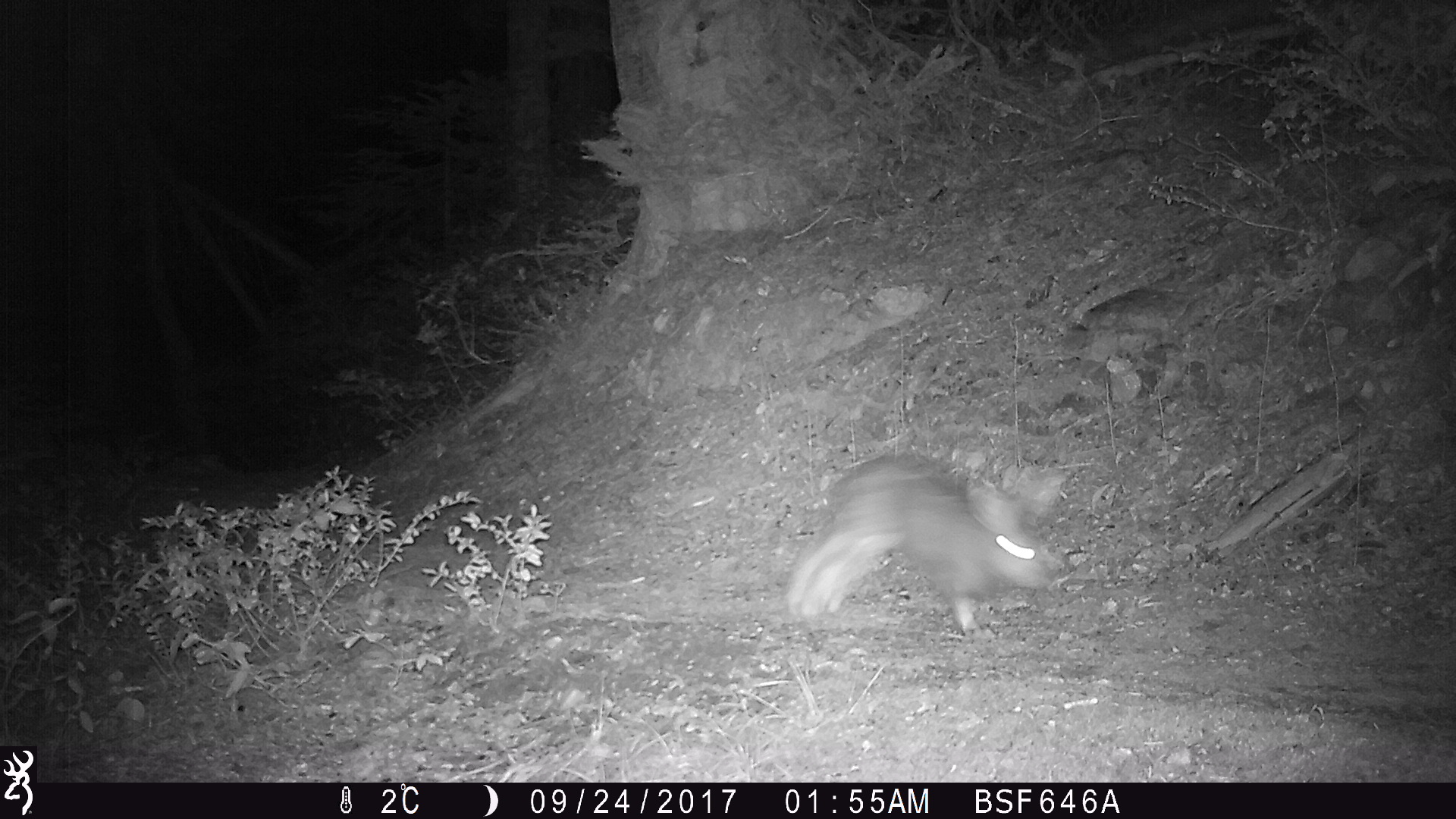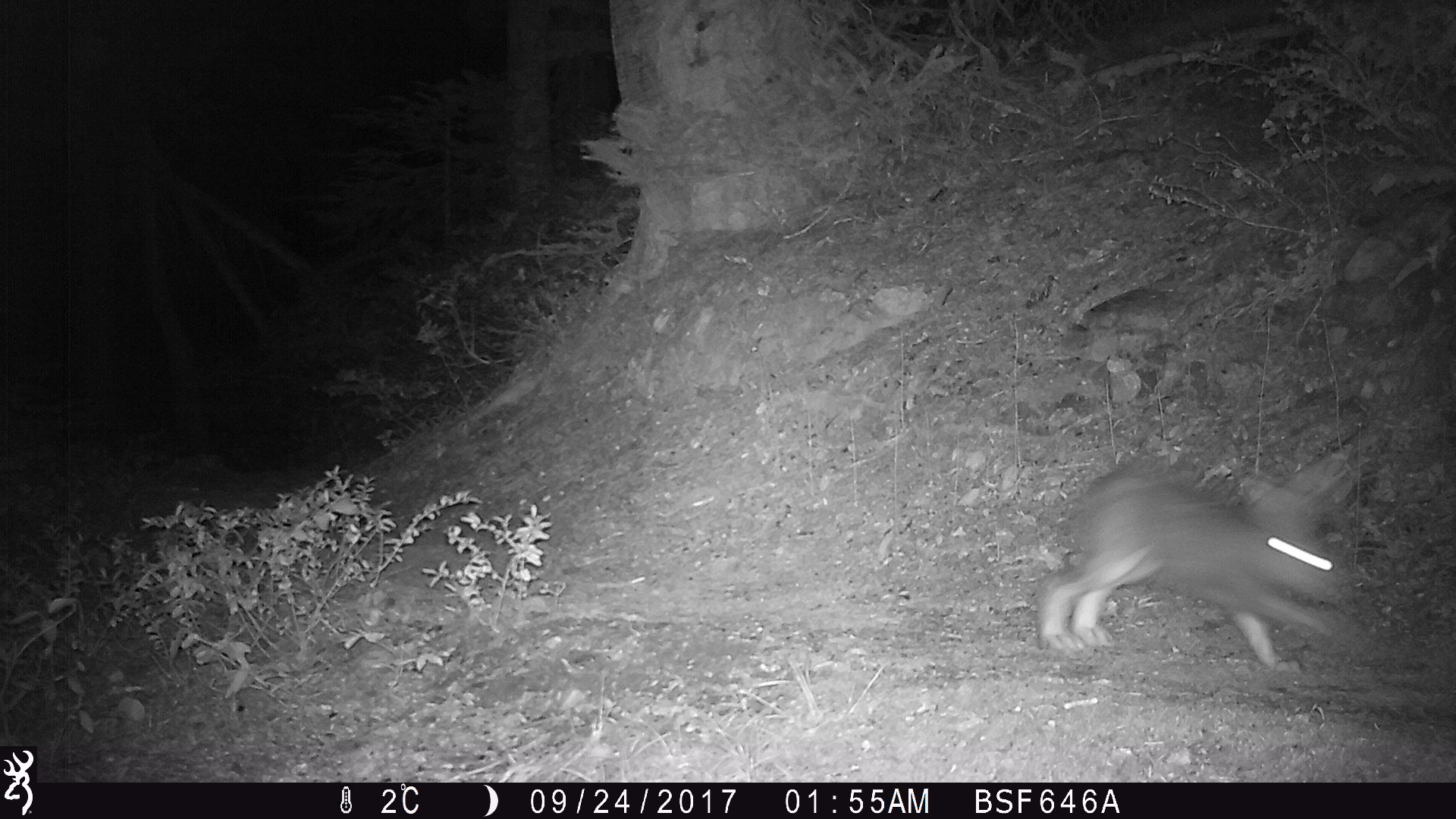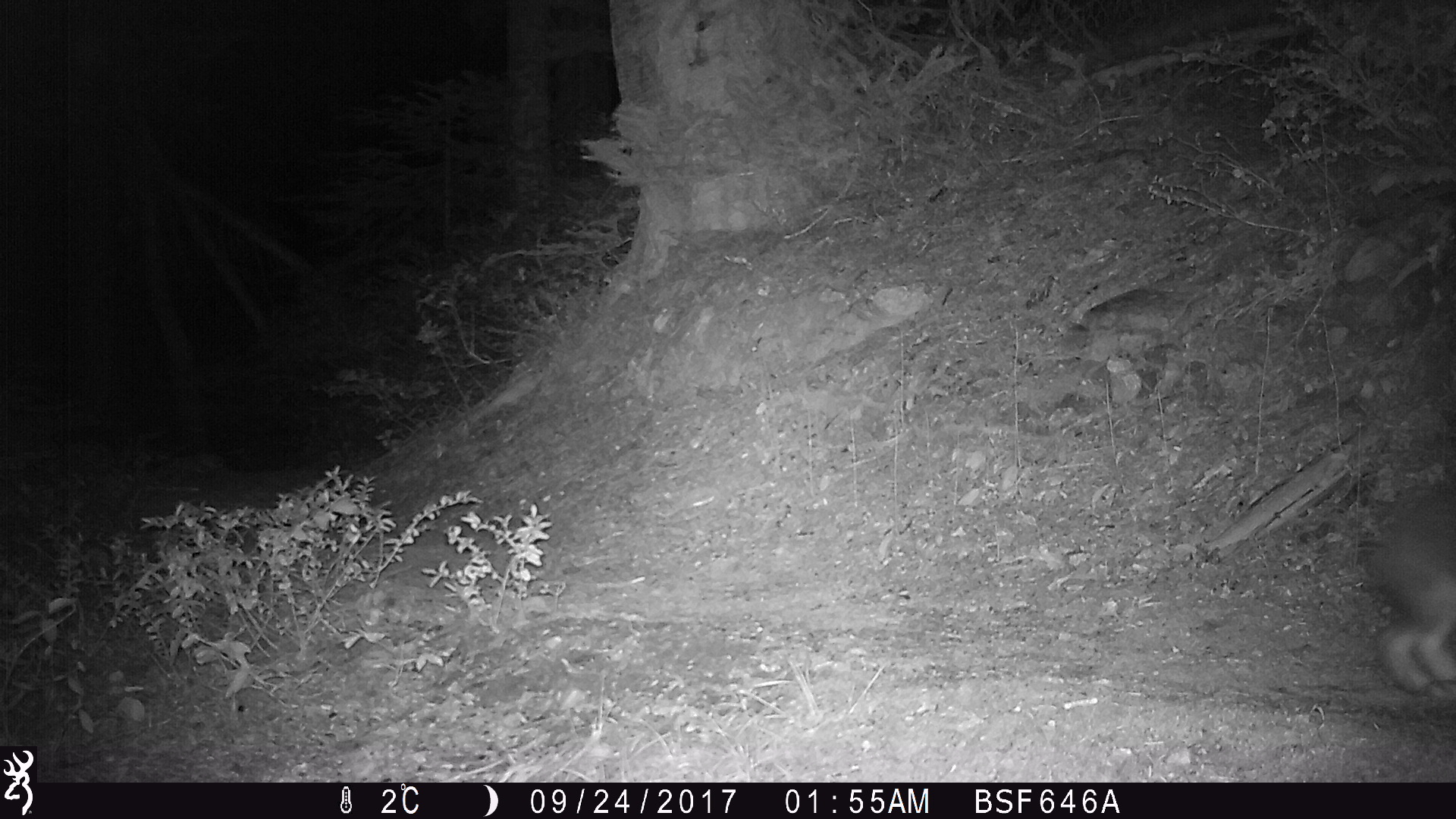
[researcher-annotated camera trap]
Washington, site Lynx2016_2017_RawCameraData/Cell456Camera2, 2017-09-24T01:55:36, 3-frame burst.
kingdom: Animalia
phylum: Chordata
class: Mammalia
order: Lagomorpha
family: Leporidae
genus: Lepus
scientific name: Lepus americanus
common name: snowshoe hare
Lepus americanus (snowshoe hare). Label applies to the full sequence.